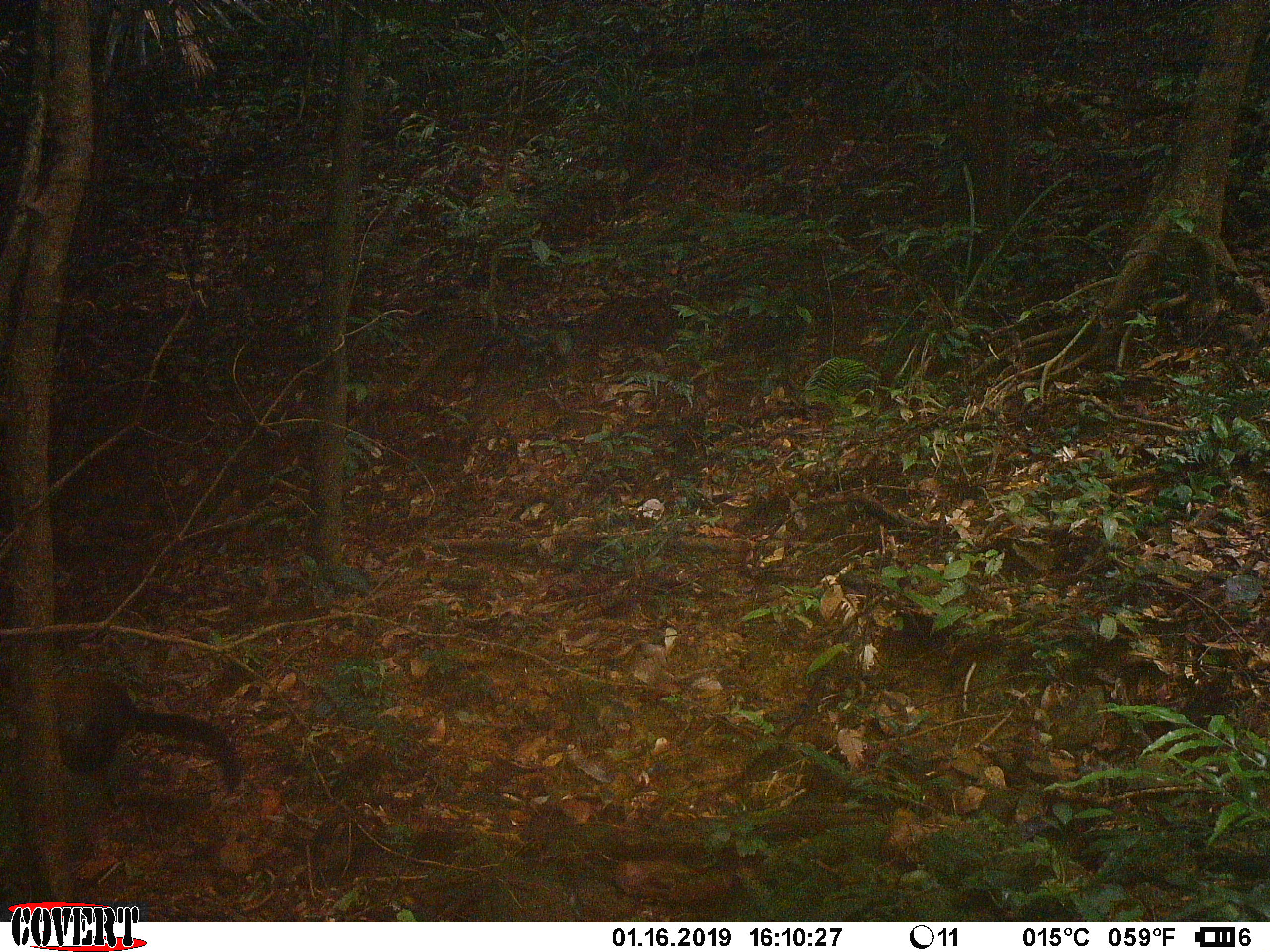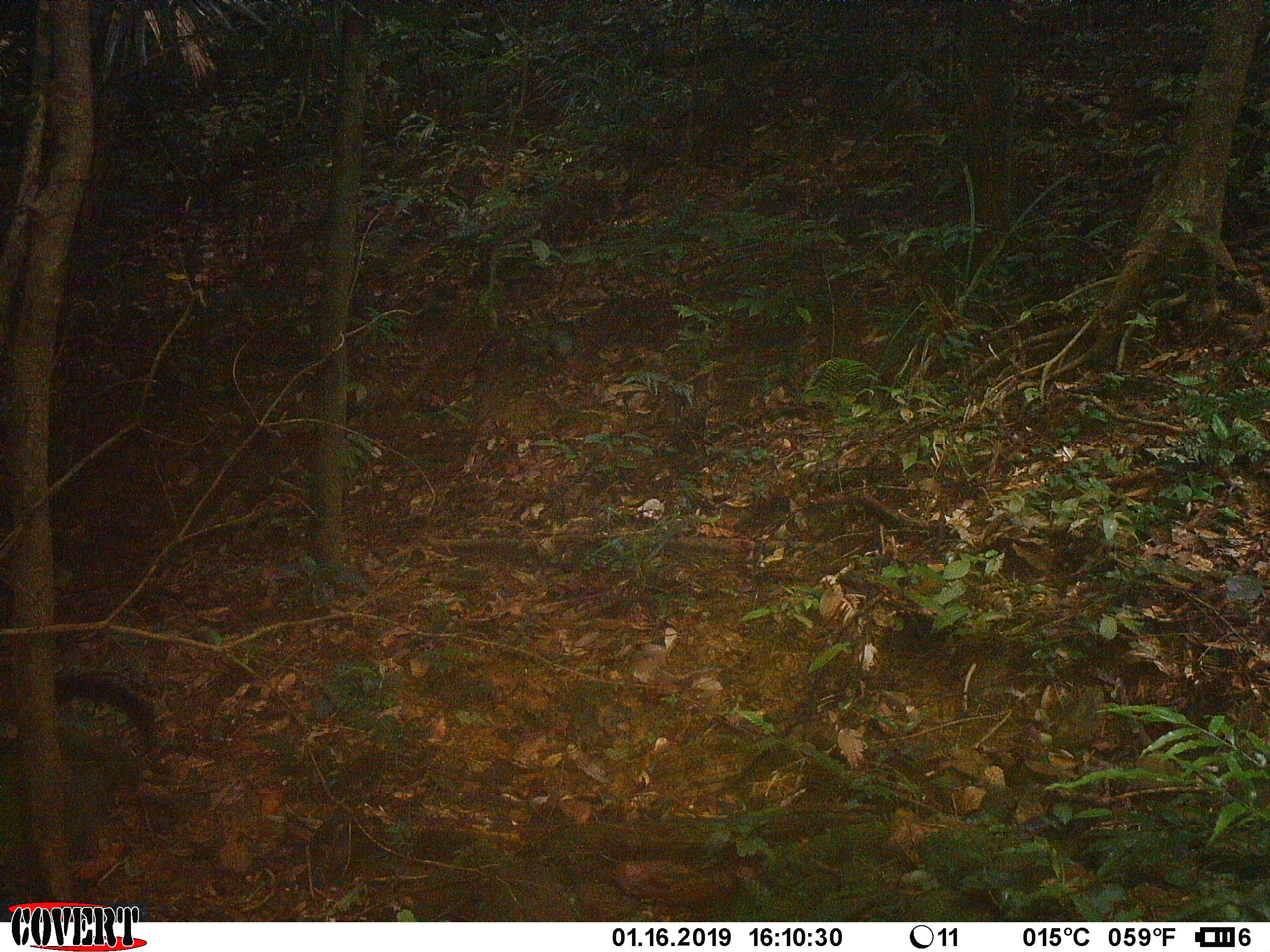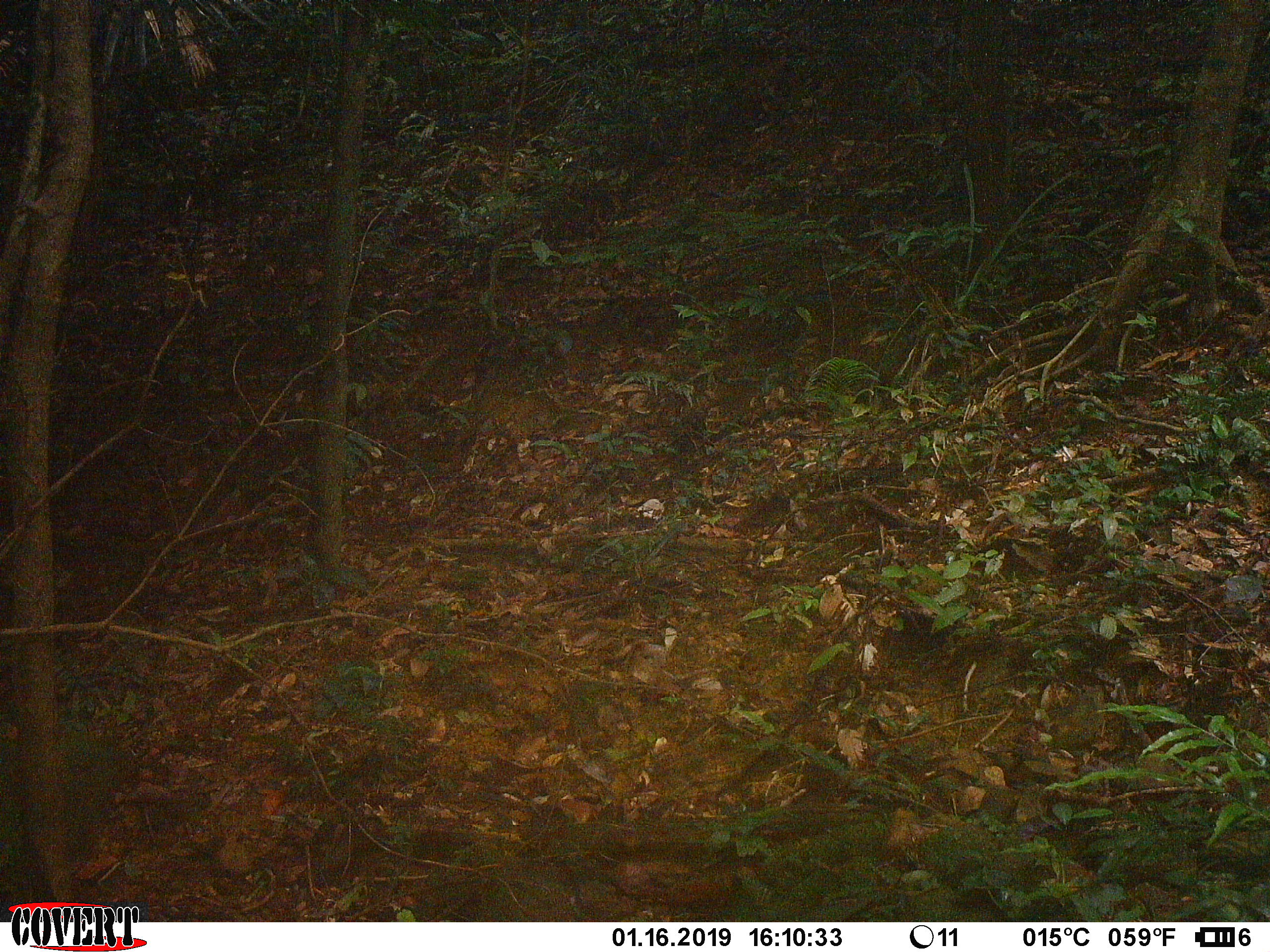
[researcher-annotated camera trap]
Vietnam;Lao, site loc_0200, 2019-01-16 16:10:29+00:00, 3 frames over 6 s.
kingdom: Animalia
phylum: Chordata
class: Mammalia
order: Carnivora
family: Mustelidae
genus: Martes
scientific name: Martes flavigula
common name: yellow-throated marten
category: yellow throated marten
Yellow throated marten (yellow-throated marten) (Martes flavigula). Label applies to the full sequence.